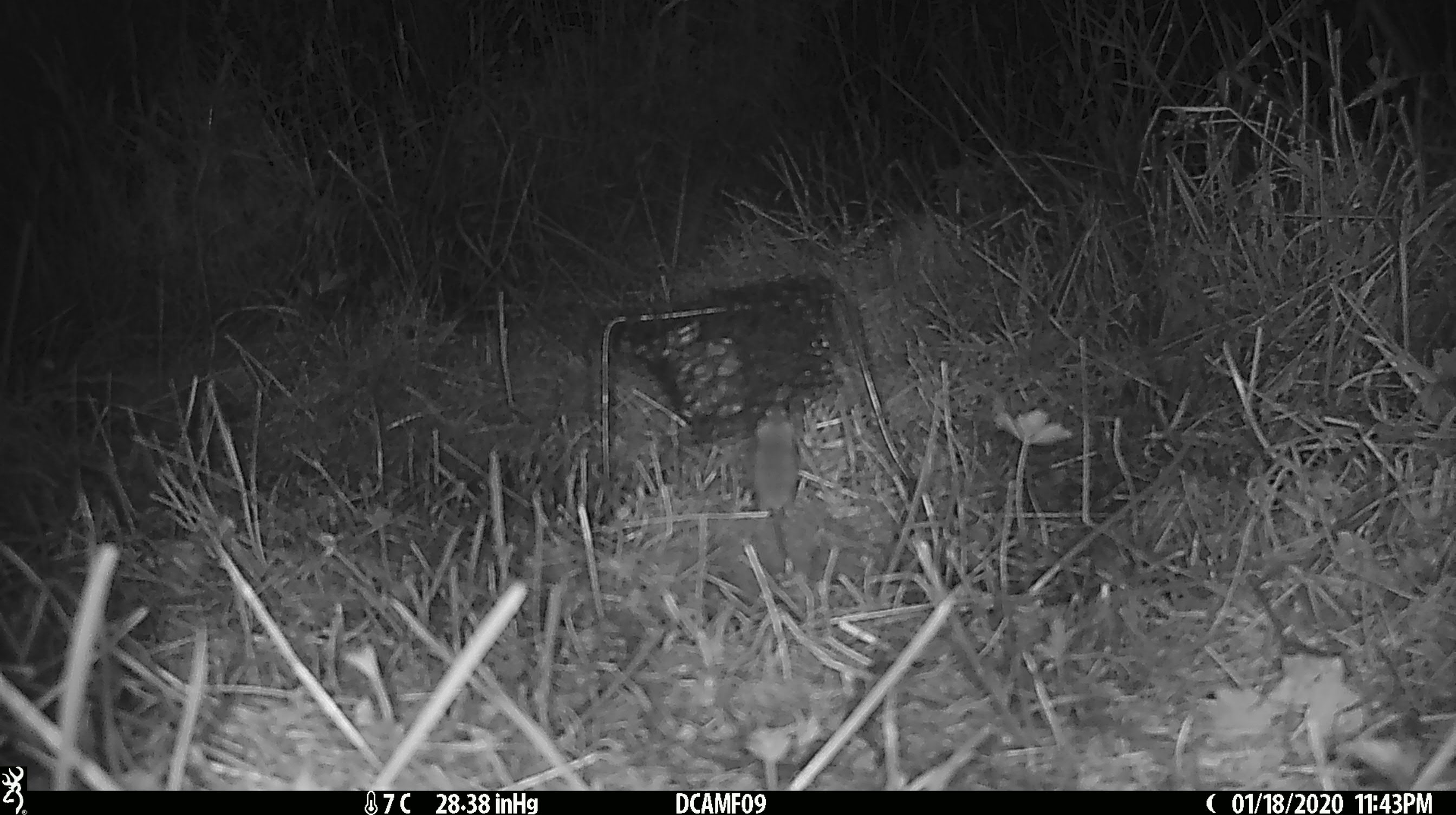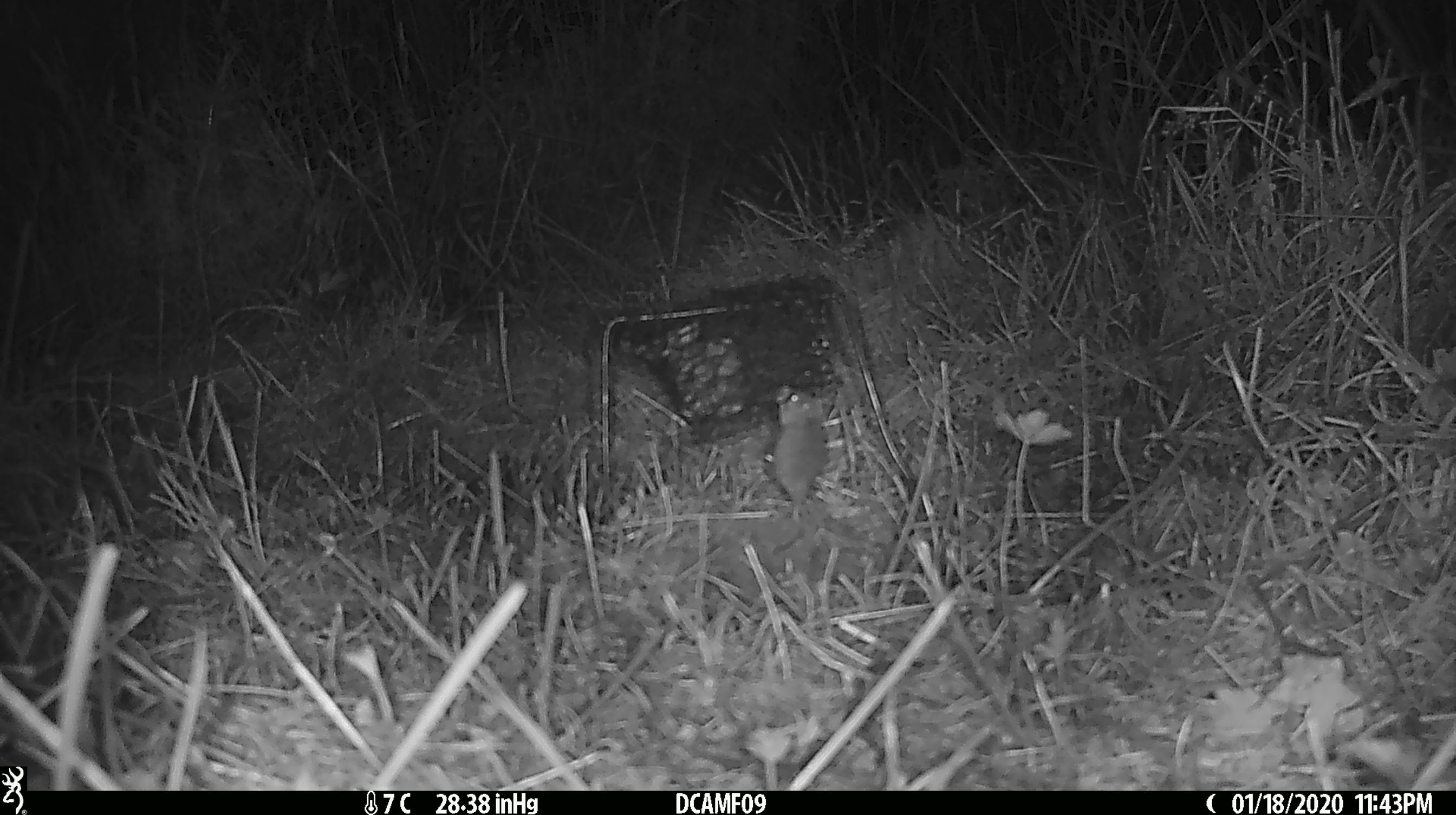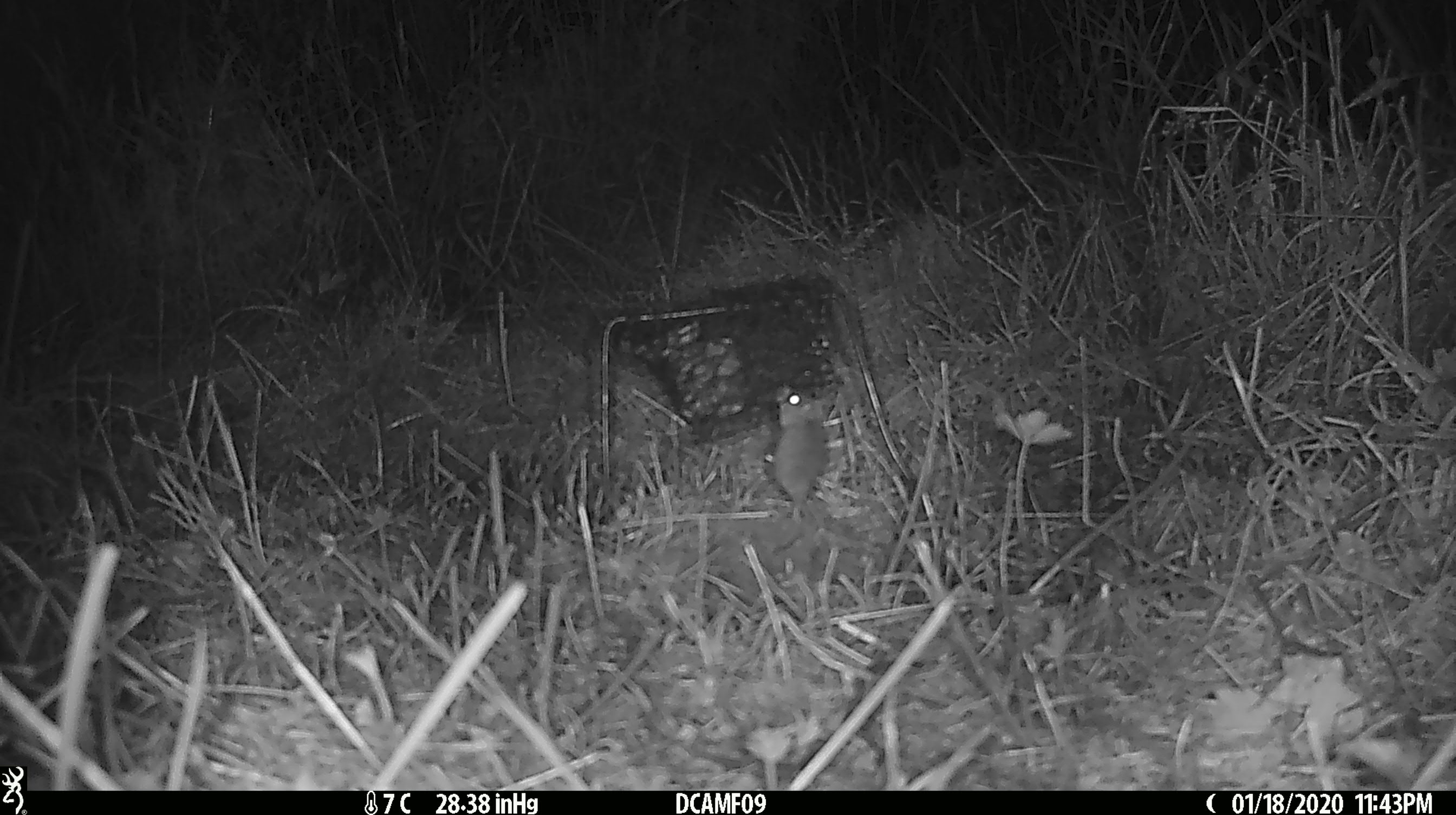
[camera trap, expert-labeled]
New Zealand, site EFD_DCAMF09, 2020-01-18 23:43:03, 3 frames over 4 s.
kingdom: Animalia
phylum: Chordata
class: Mammalia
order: Rodentia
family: Muridae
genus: Mus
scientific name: Mus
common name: mouse